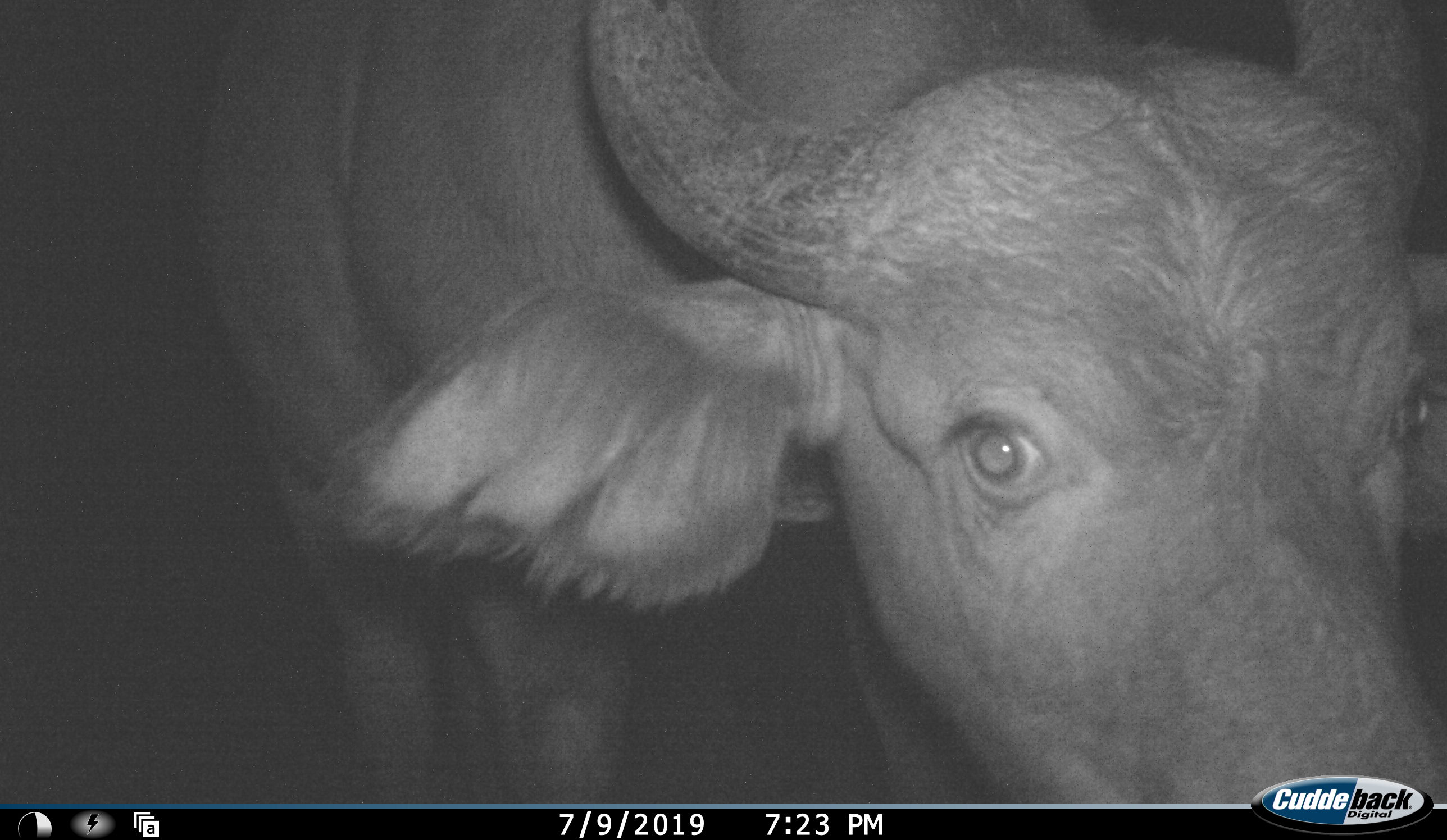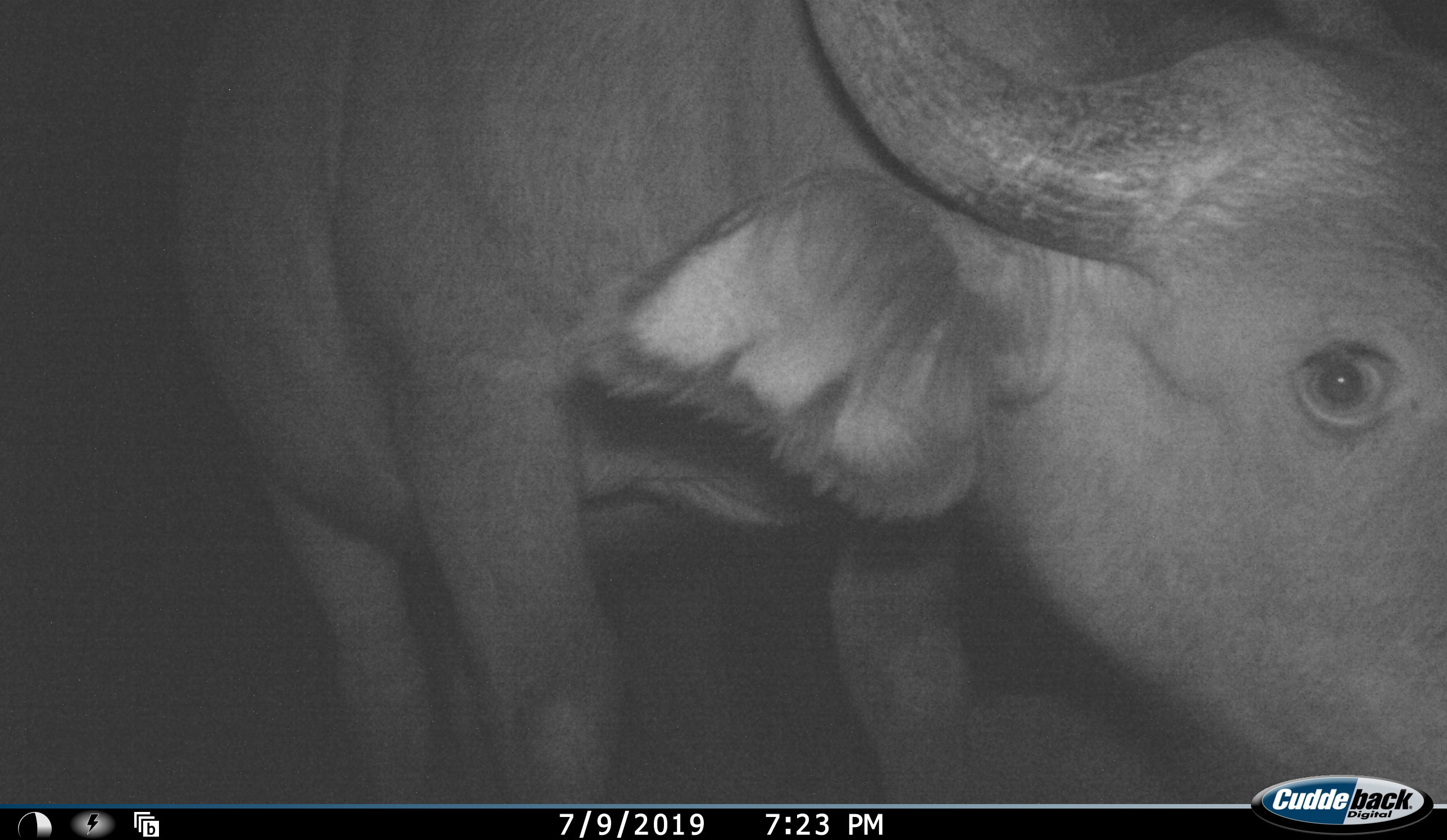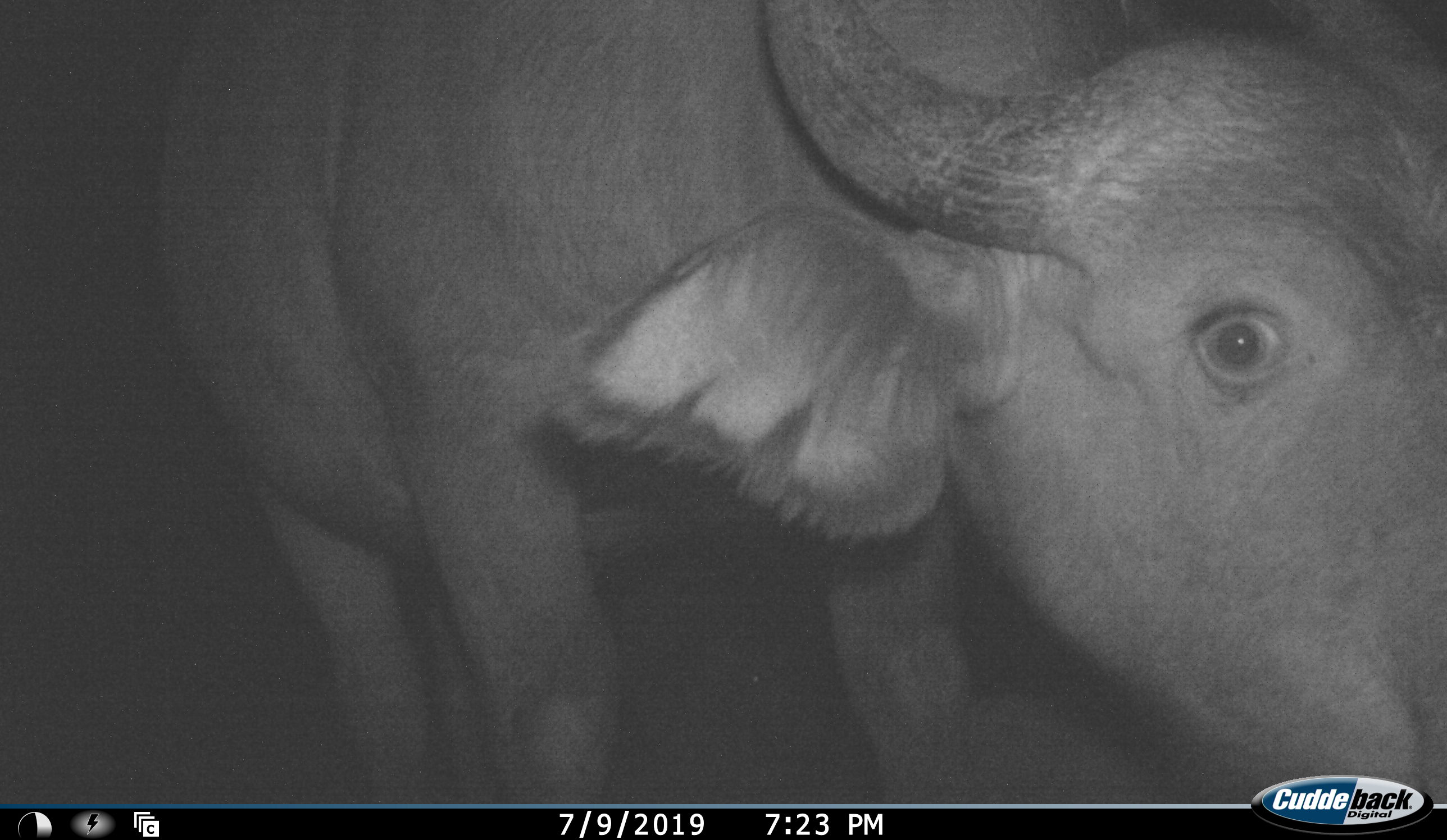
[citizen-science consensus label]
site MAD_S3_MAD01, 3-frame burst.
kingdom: Animalia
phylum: Chordata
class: Mammalia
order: Artiodactyla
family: Bovidae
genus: Syncerus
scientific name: Syncerus caffer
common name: african buffalo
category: buffalo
Buffalo (african buffalo) (Syncerus caffer), count 1. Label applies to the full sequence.